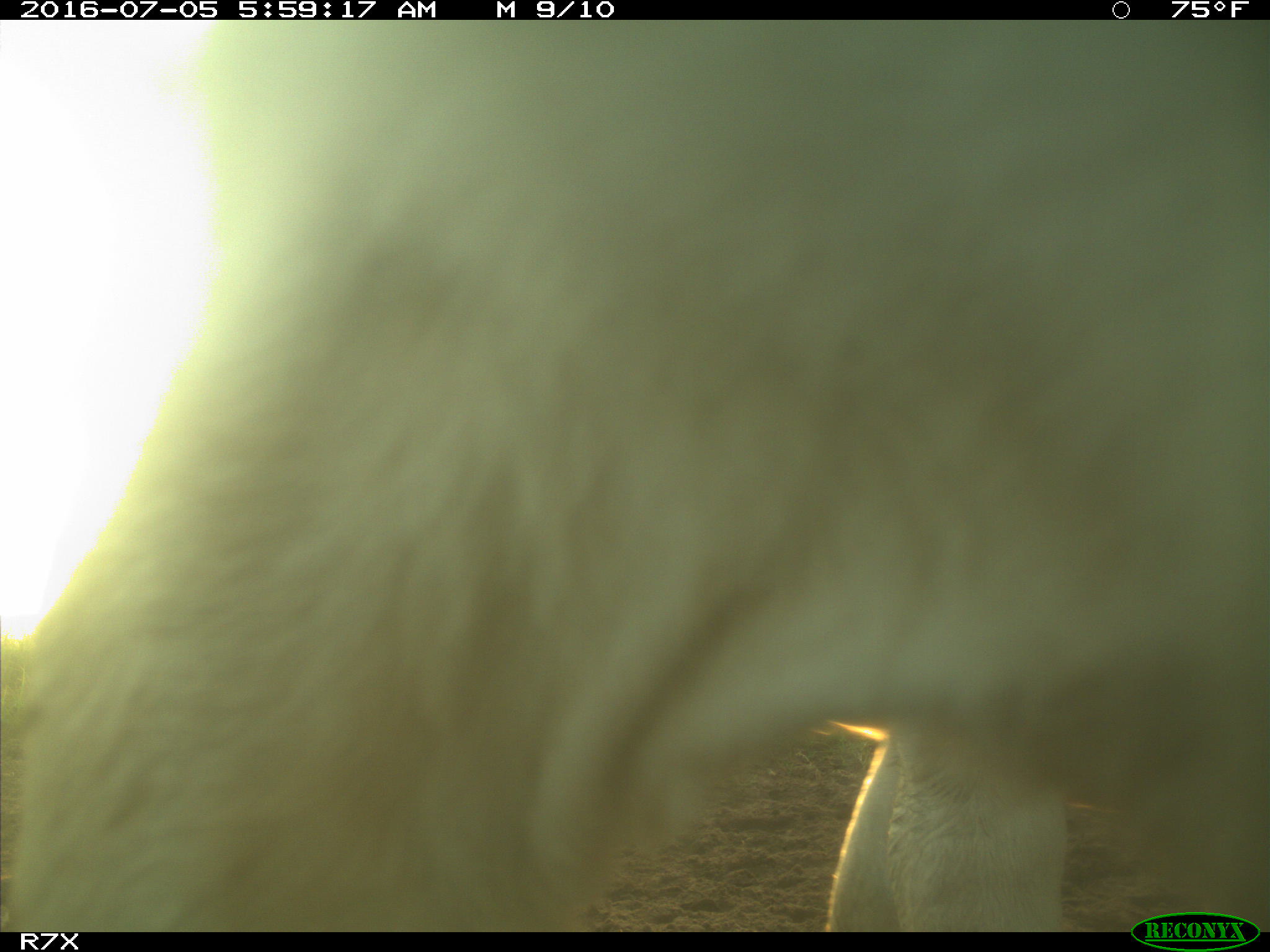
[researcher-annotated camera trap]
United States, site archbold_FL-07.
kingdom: Animalia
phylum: Chordata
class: Mammalia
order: Artiodactyla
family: Bovidae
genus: Bos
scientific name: Bos taurus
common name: domestic cow